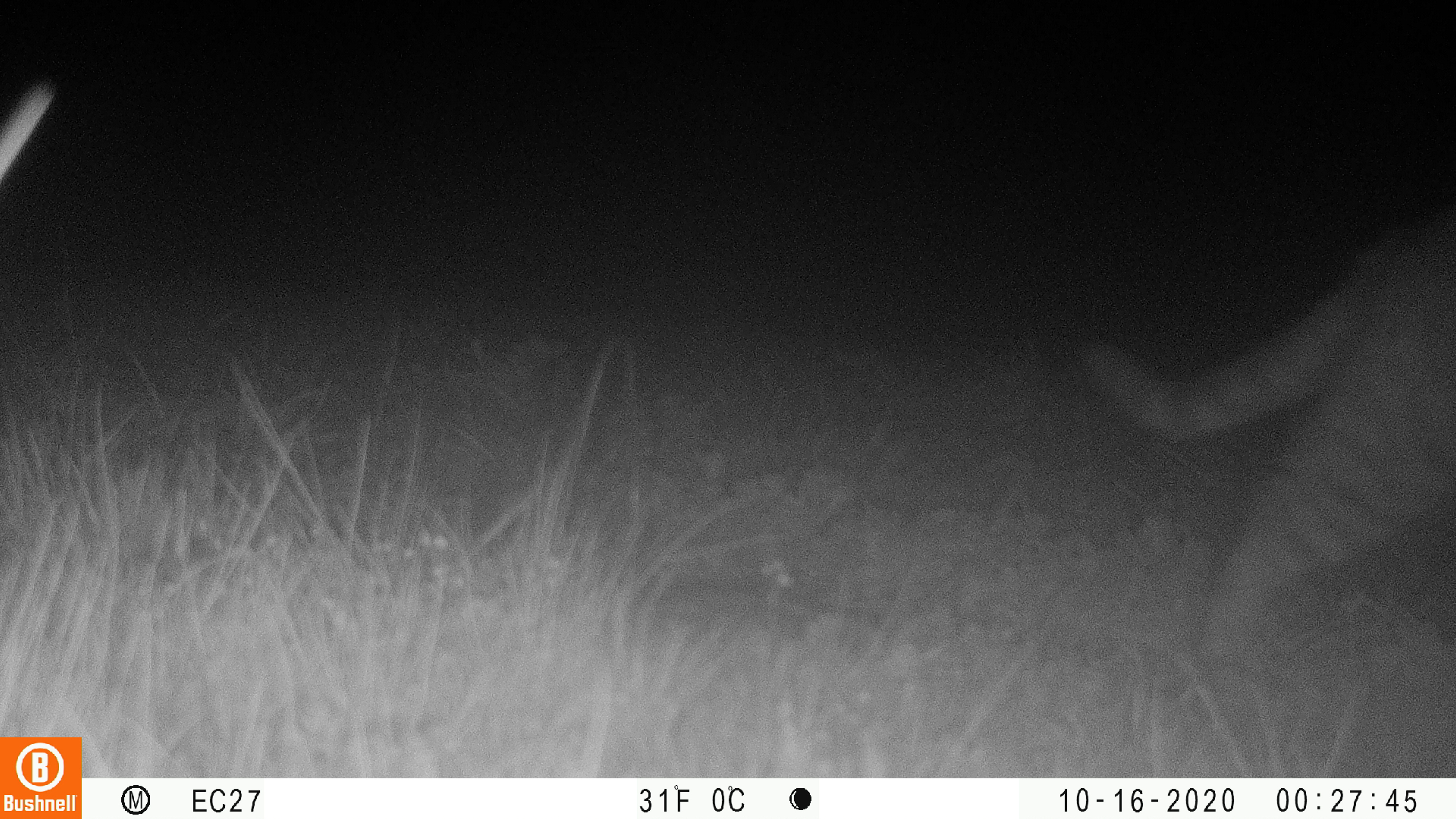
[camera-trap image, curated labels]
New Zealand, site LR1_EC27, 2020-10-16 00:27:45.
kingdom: Animalia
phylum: Chordata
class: Mammalia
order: Carnivora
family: Felidae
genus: Felis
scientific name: Felis catus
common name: domestic cat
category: cat